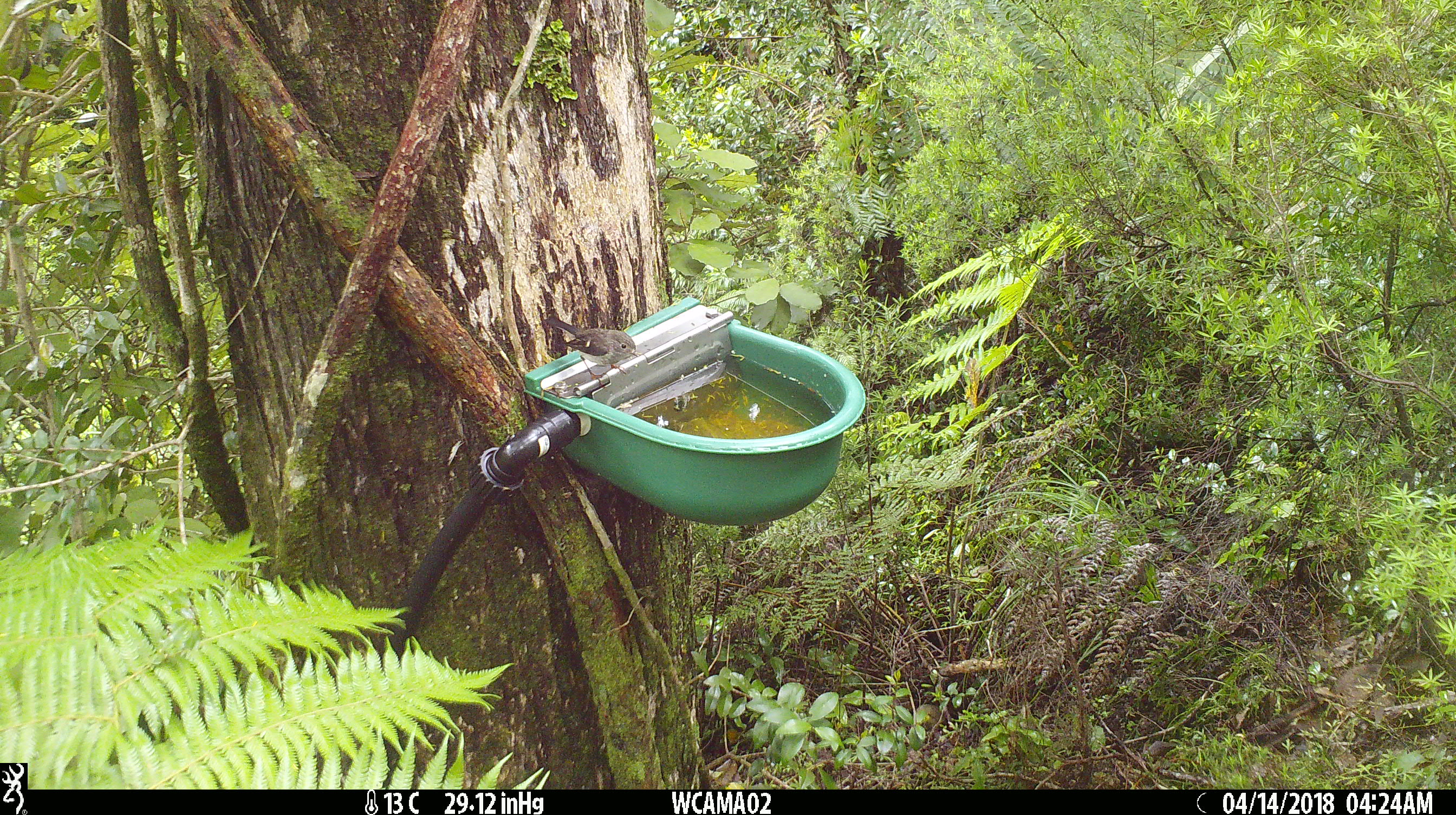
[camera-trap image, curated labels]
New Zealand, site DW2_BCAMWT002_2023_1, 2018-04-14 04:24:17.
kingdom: Animalia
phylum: Chordata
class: Aves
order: Passeriformes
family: Petroicidae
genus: Petroica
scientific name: Petroica macrocephala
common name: tomtit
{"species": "tomtit (Petroica macrocephala)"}